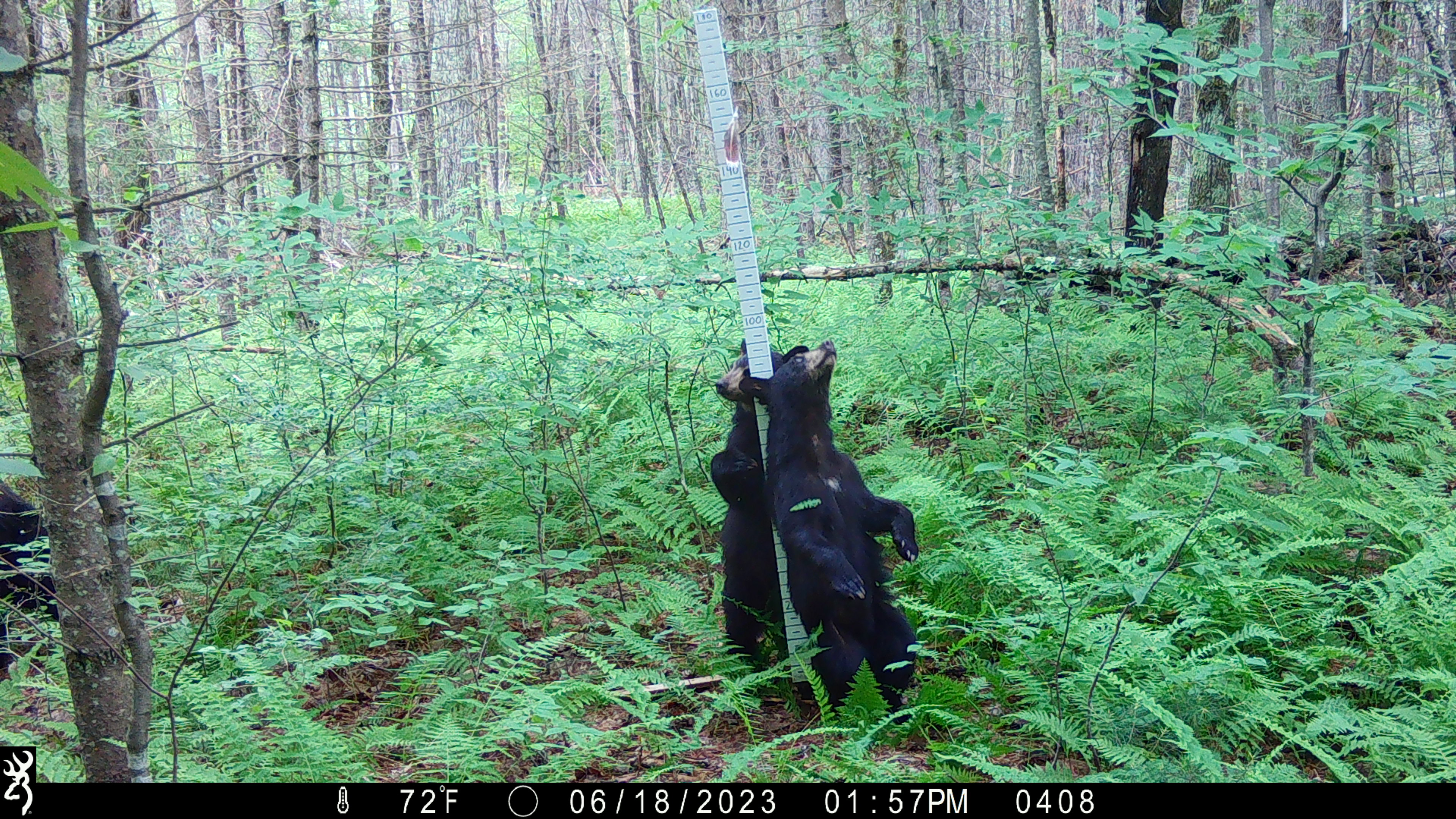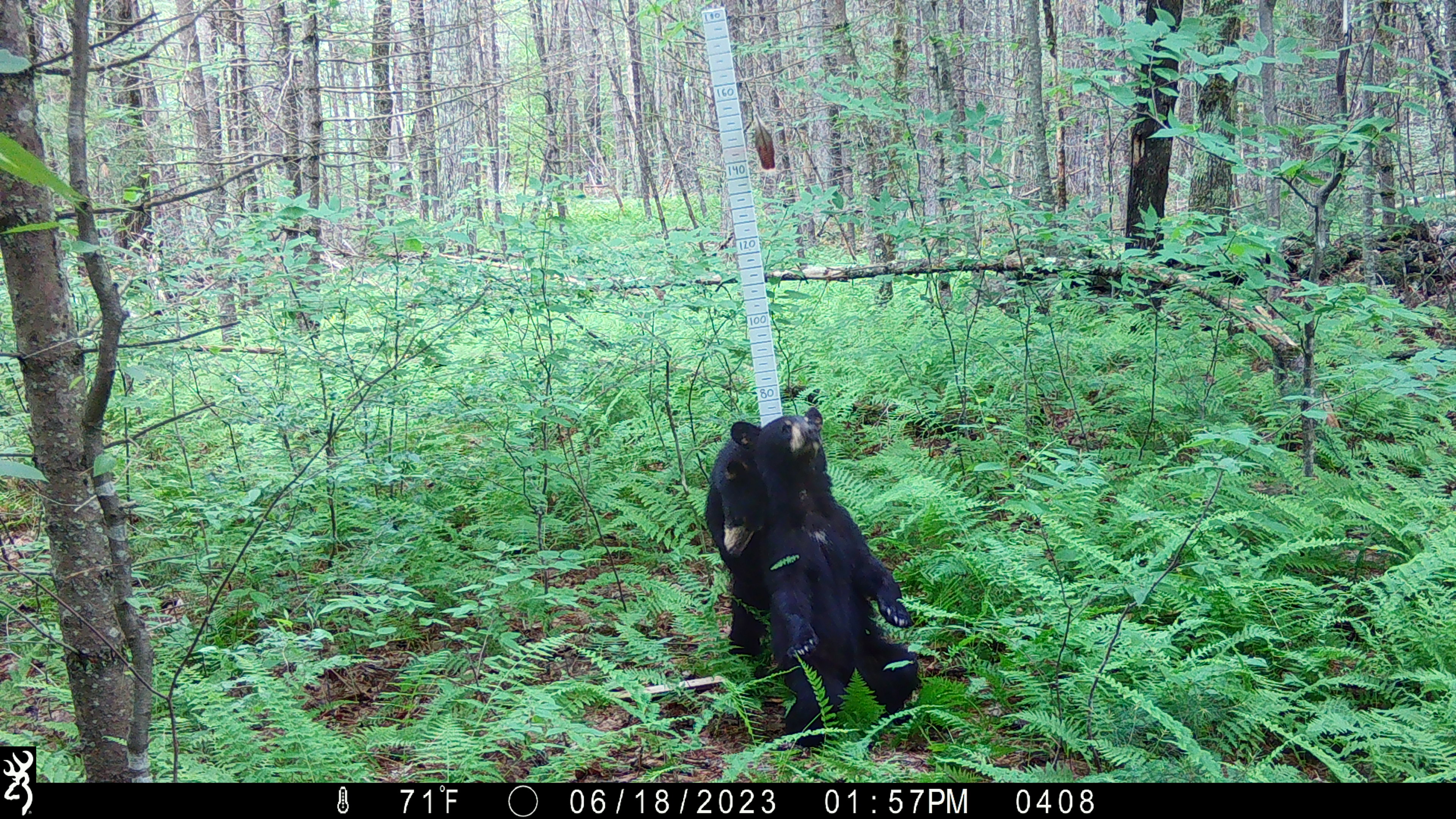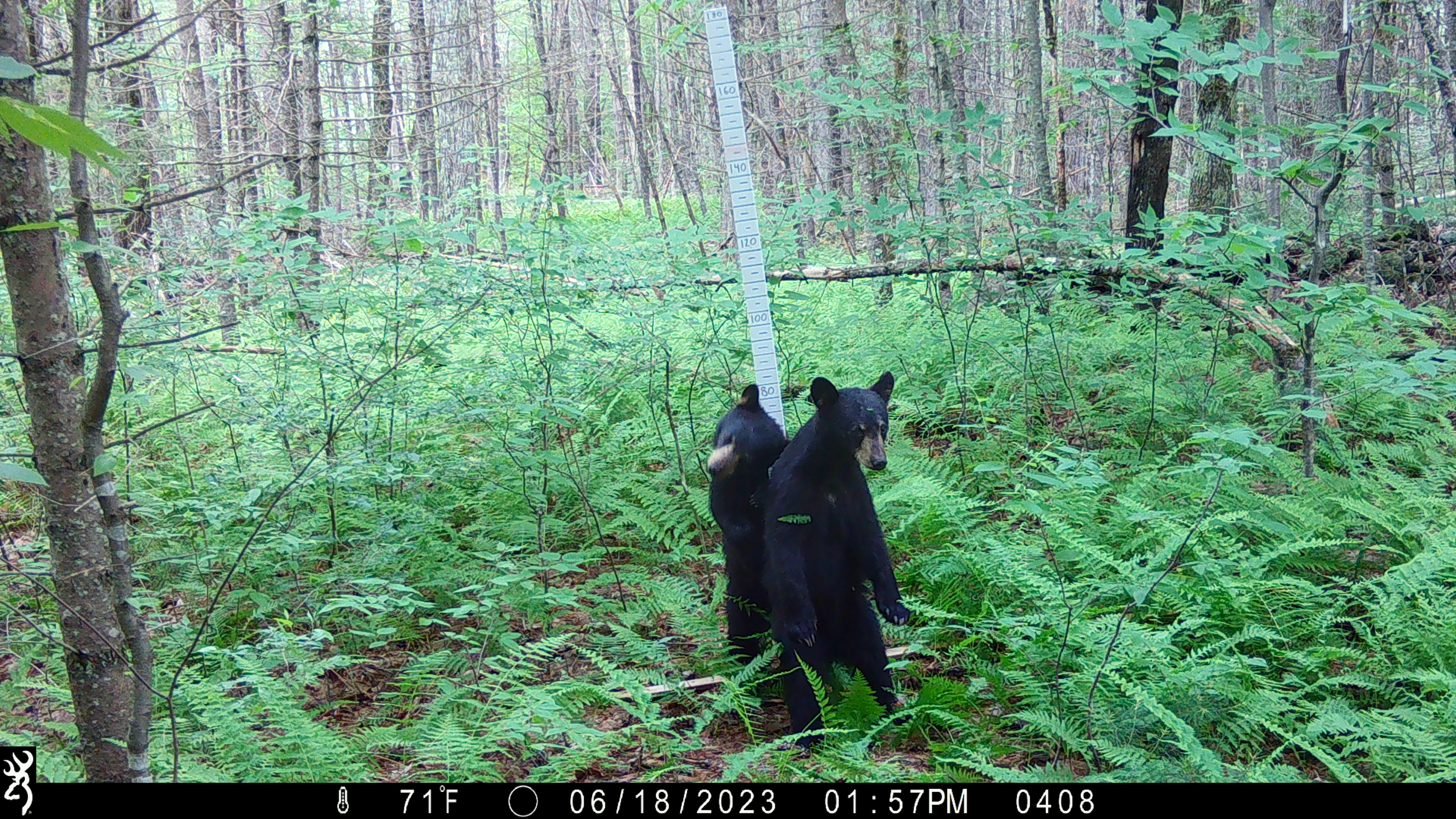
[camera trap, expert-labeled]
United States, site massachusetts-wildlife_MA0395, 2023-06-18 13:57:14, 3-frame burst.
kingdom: Animalia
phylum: Chordata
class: Mammalia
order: Carnivora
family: Ursidae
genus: Ursus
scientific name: Ursus americanus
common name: black bear